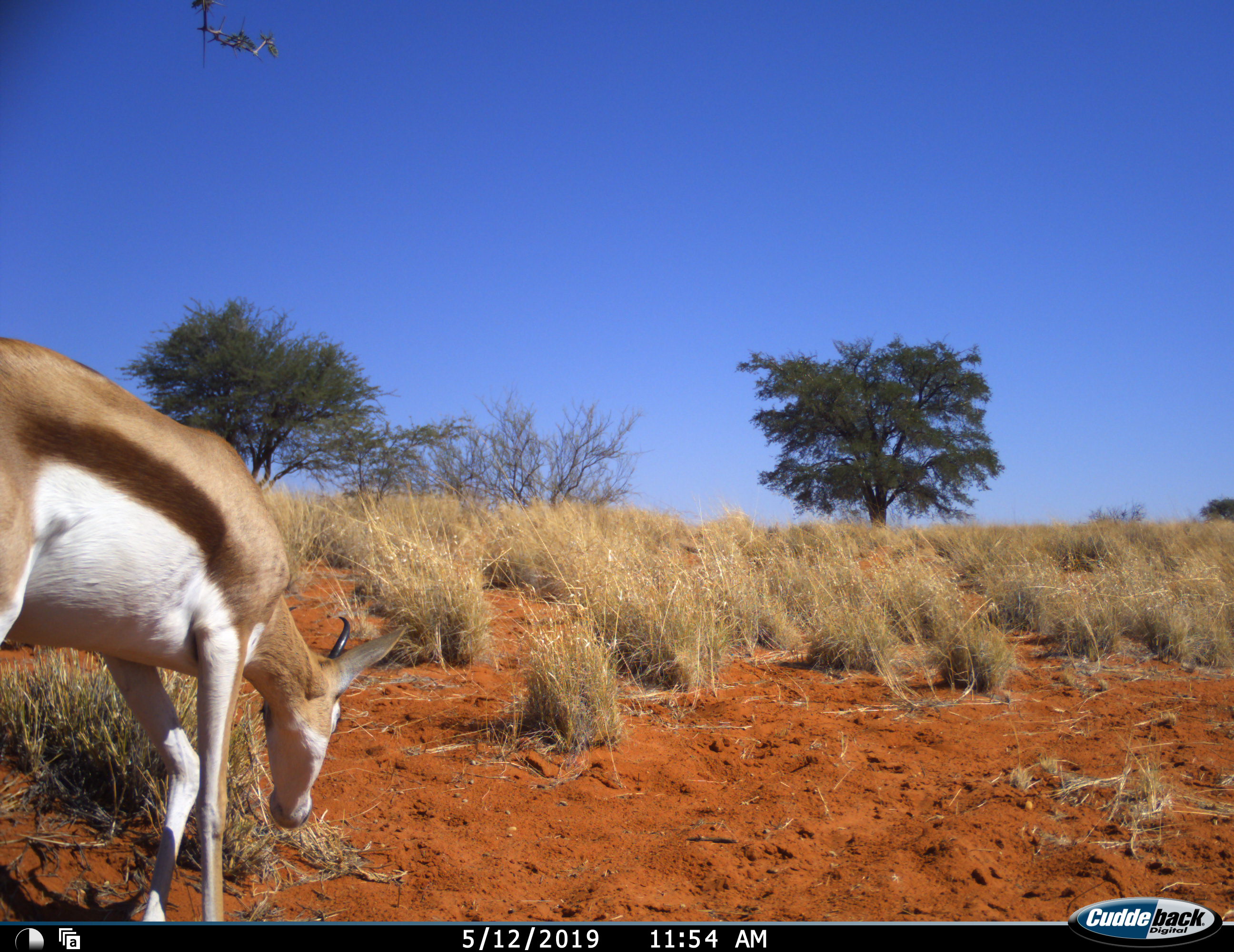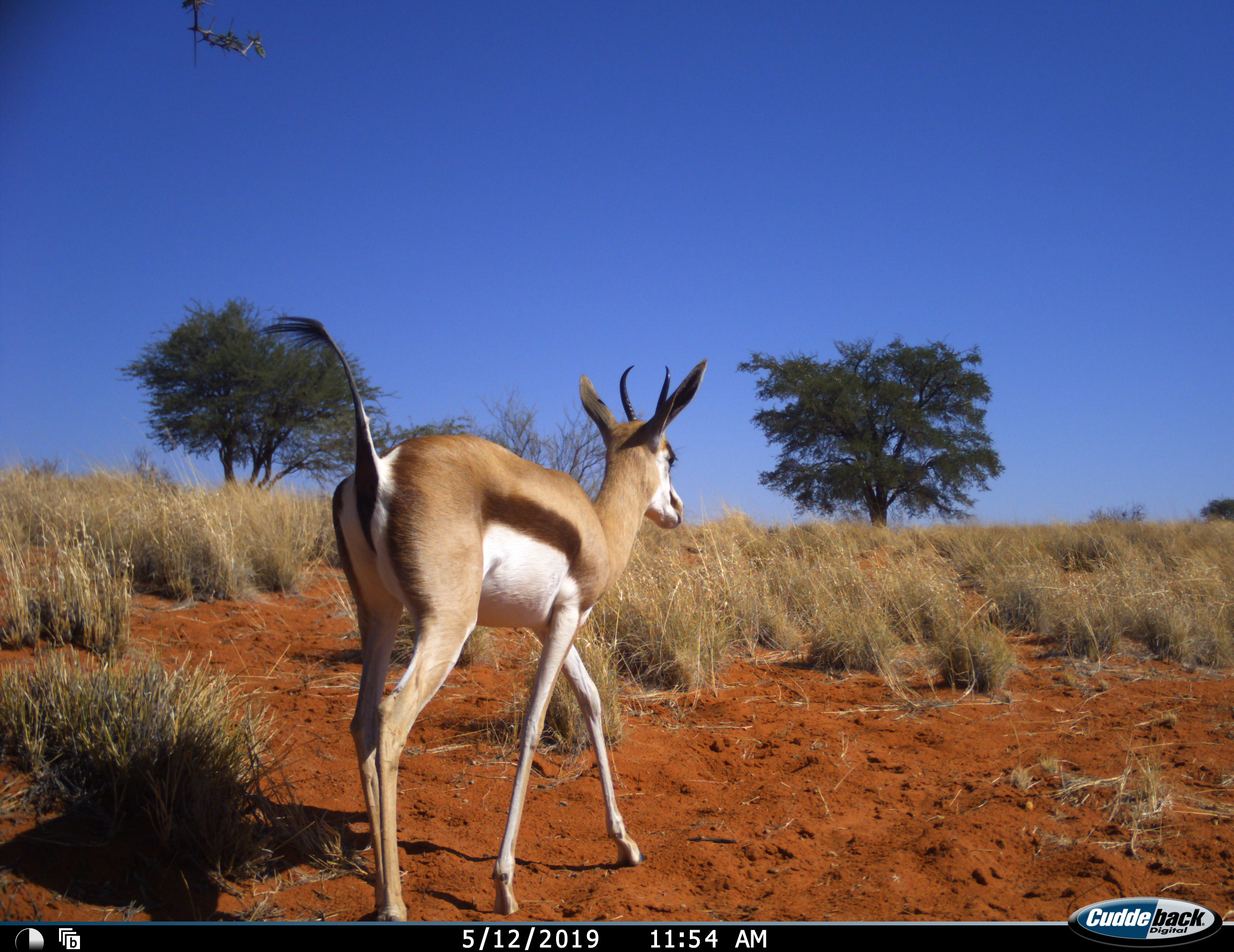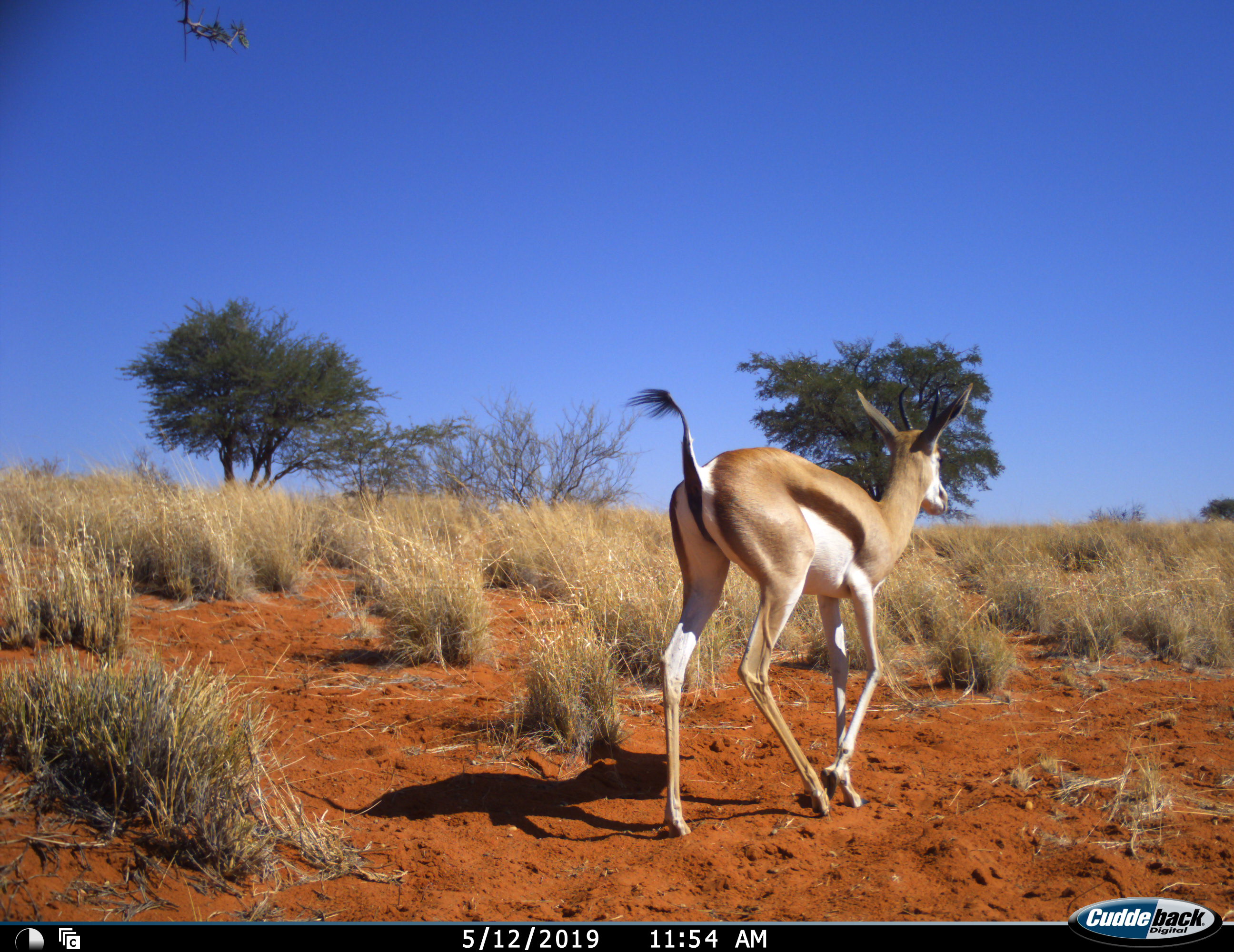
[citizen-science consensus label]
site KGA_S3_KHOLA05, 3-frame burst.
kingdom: Animalia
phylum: Chordata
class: Mammalia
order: Artiodactyla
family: Bovidae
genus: Antidorcas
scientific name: Antidorcas marsupialis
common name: springbok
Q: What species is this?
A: Springbok (Antidorcas marsupialis).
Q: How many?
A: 1.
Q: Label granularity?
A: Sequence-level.